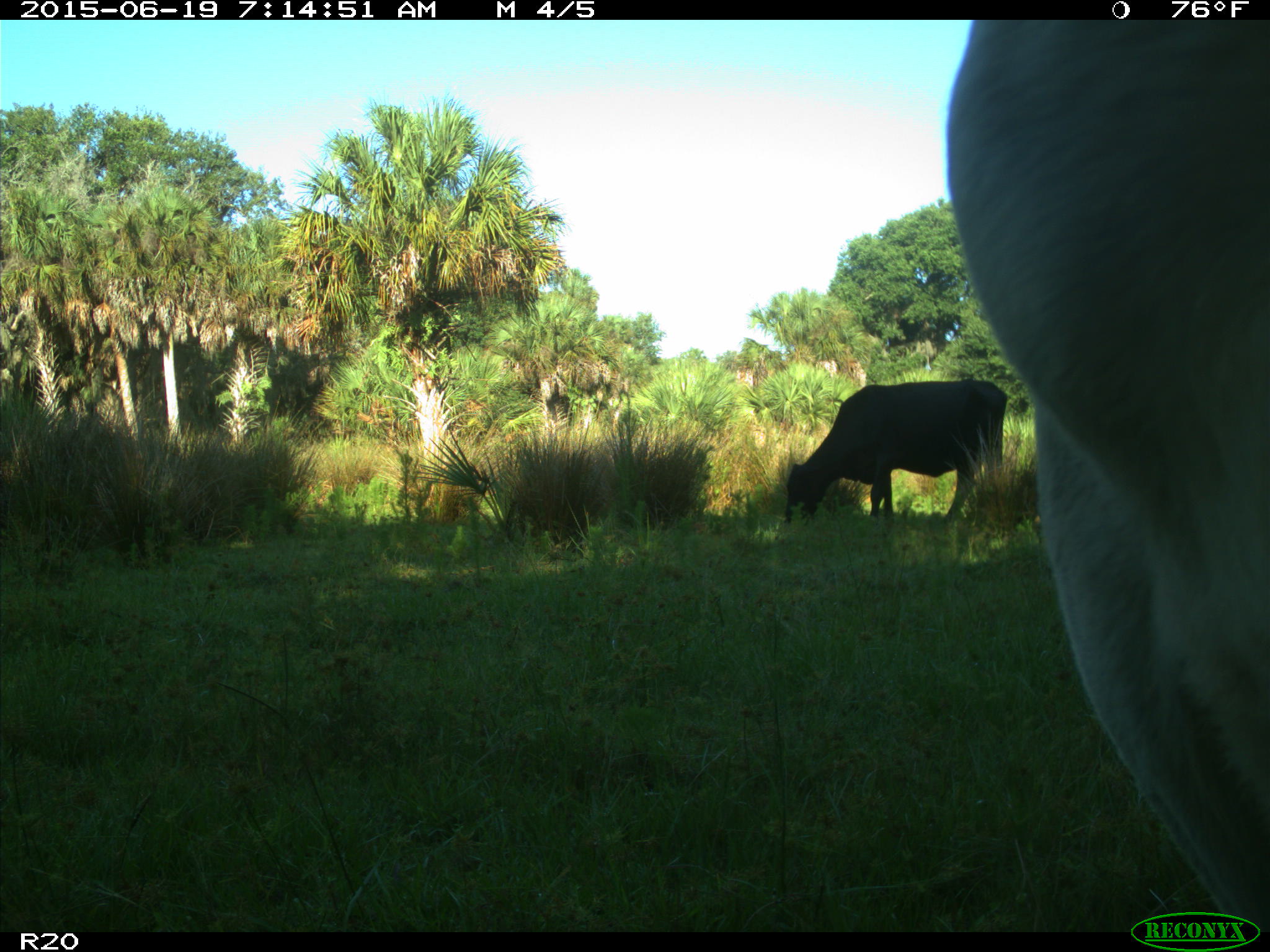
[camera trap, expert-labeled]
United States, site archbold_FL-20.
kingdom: Animalia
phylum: Chordata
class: Mammalia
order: Artiodactyla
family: Bovidae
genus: Bos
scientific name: Bos taurus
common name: domestic cow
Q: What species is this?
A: Bos taurus (domestic cow).